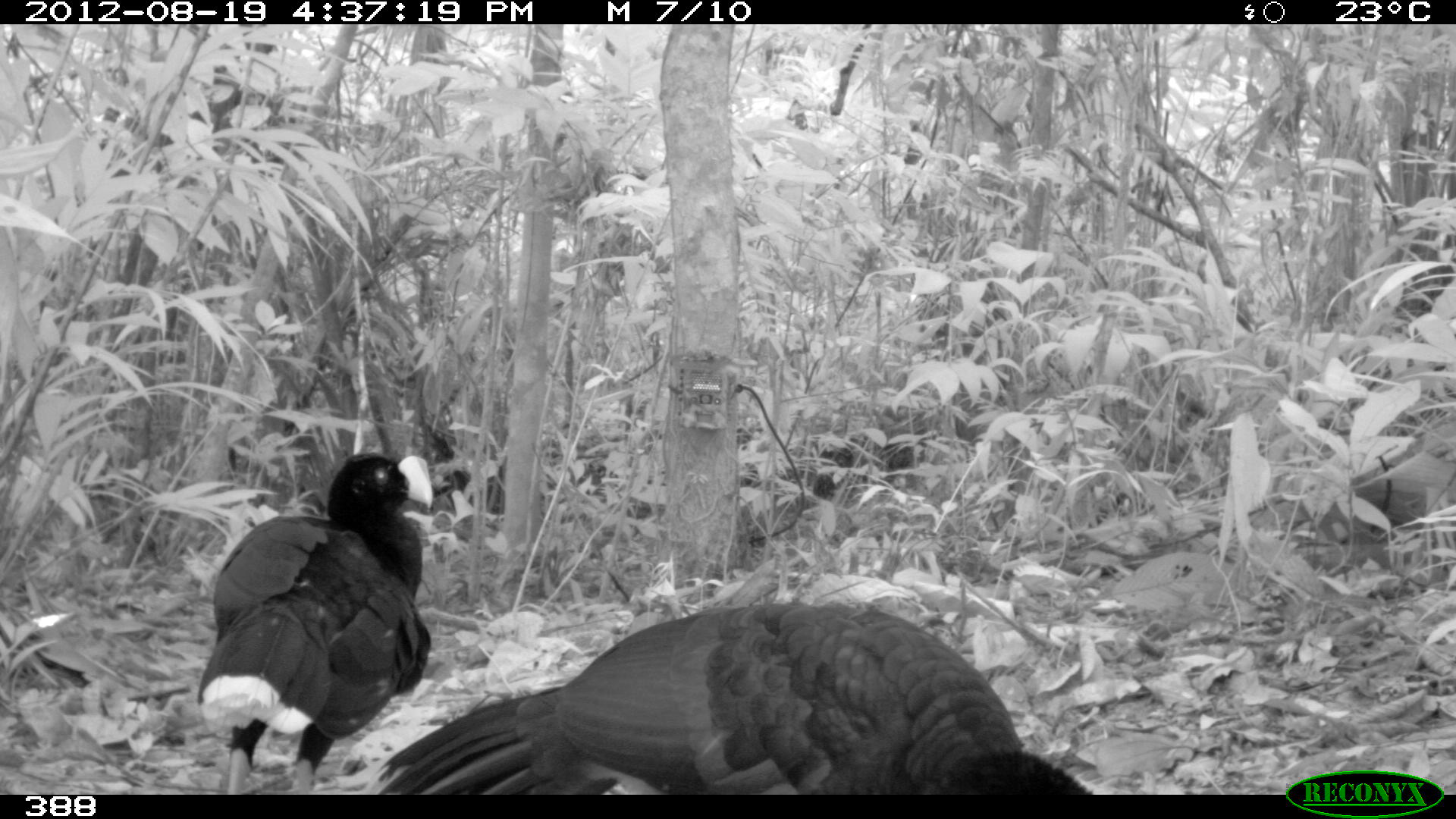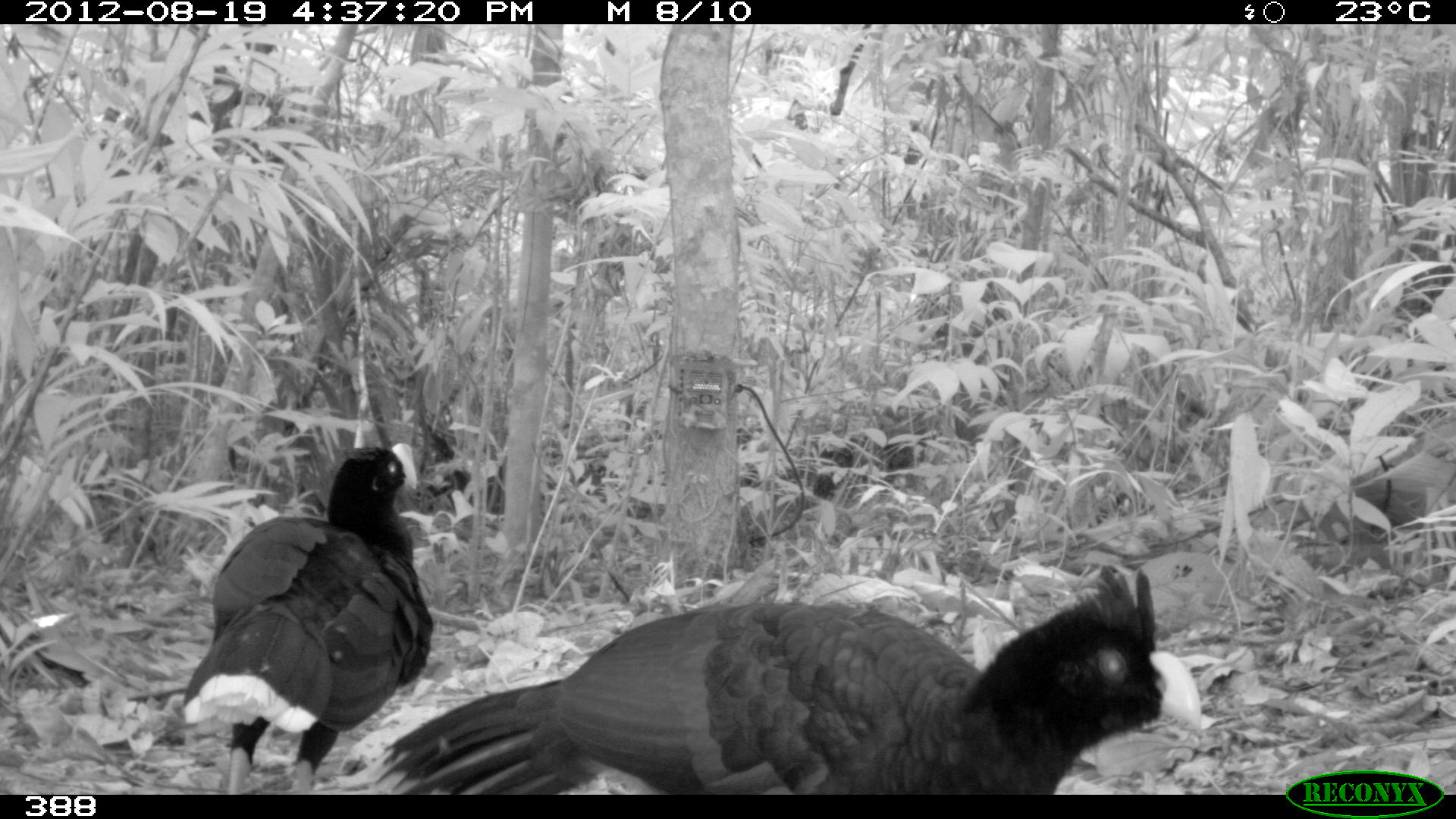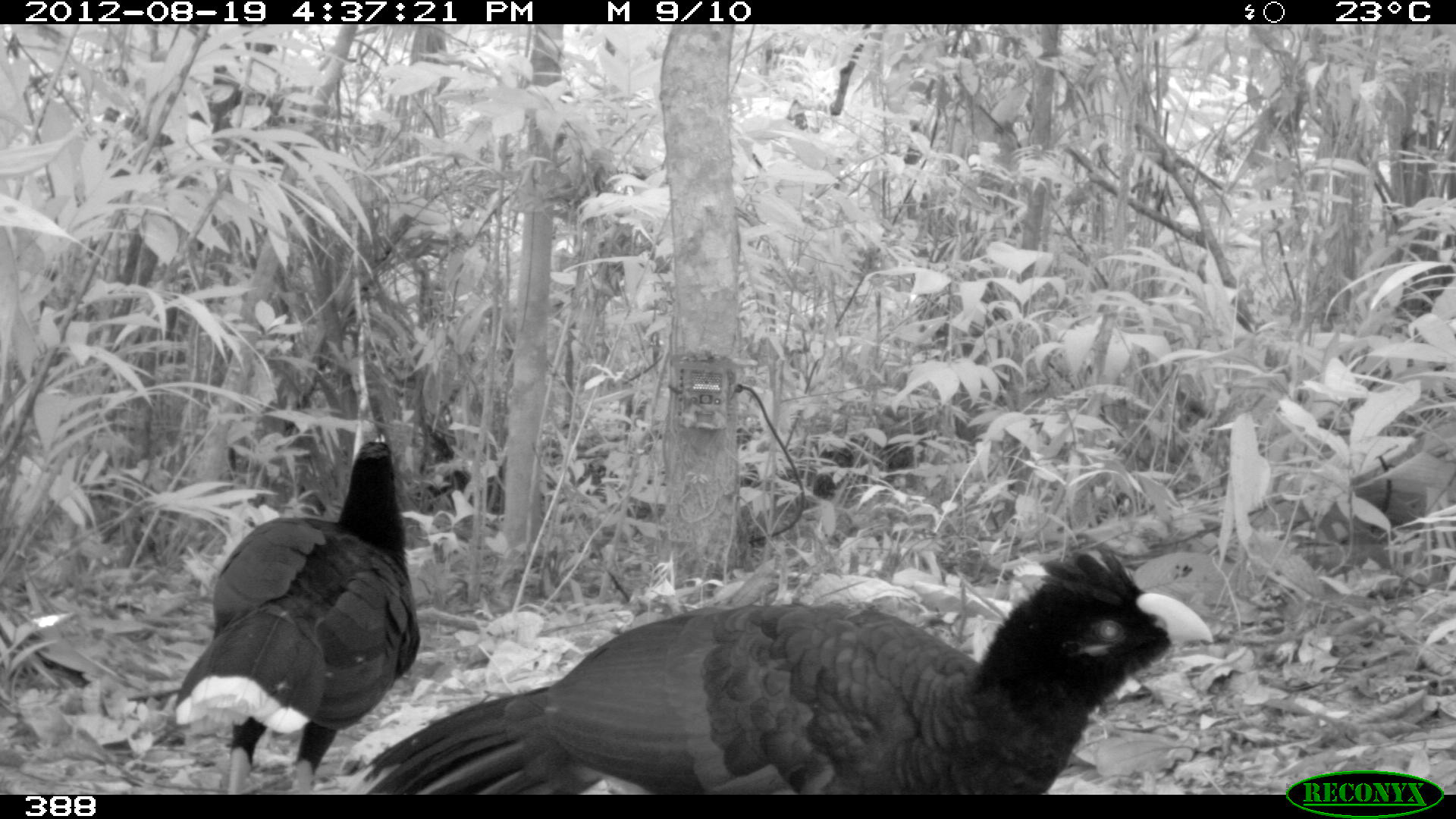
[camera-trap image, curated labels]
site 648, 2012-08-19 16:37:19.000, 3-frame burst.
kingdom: Animalia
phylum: Chordata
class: Aves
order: Galliformes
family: Cracidae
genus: Mitu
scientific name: Mitu tuberosum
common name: razor-billed curassow